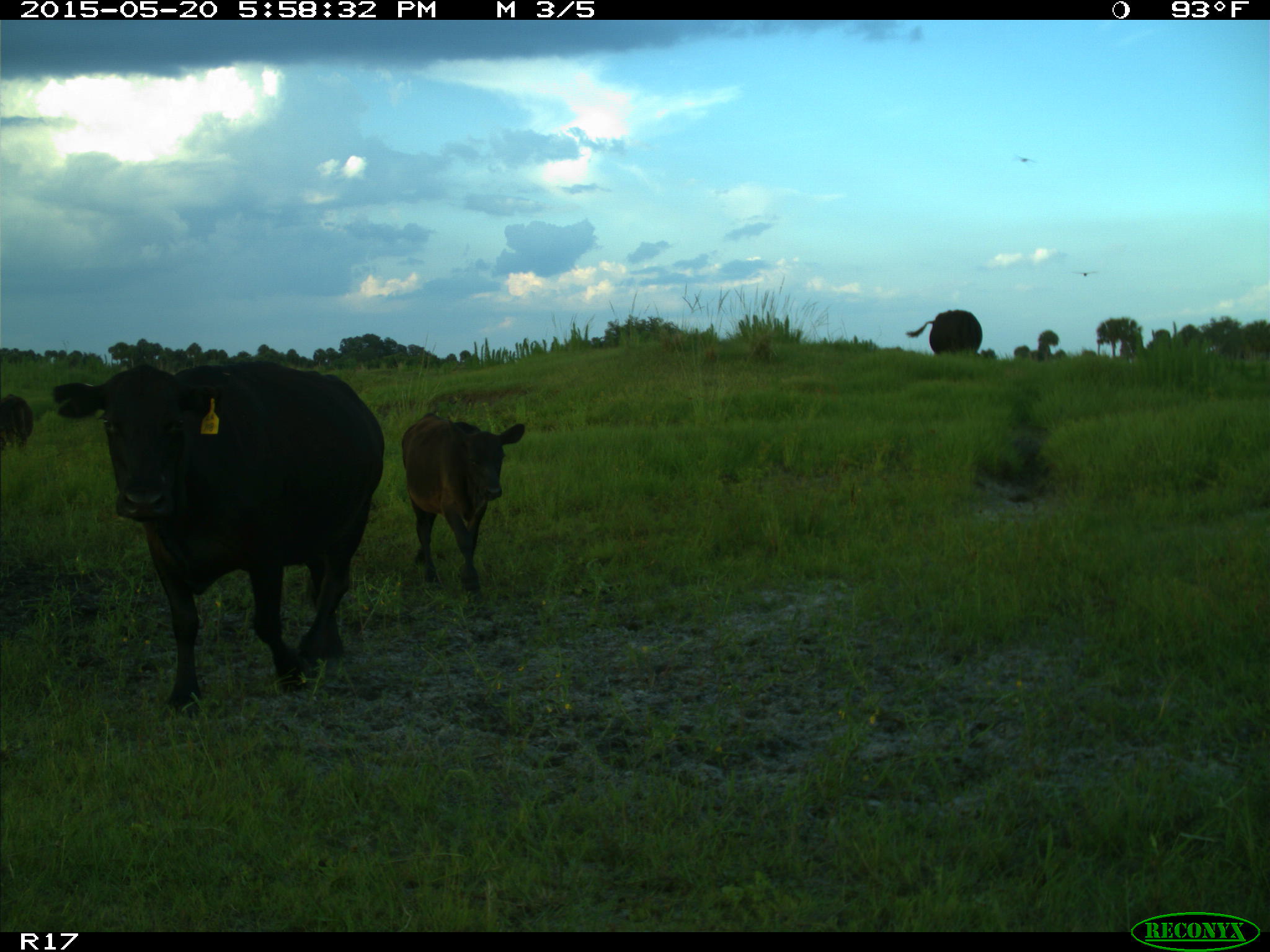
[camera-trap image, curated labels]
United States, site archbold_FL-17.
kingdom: Animalia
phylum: Chordata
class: Mammalia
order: Artiodactyla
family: Bovidae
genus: Bos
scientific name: Bos taurus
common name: domestic cow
Bos taurus (domestic cow).